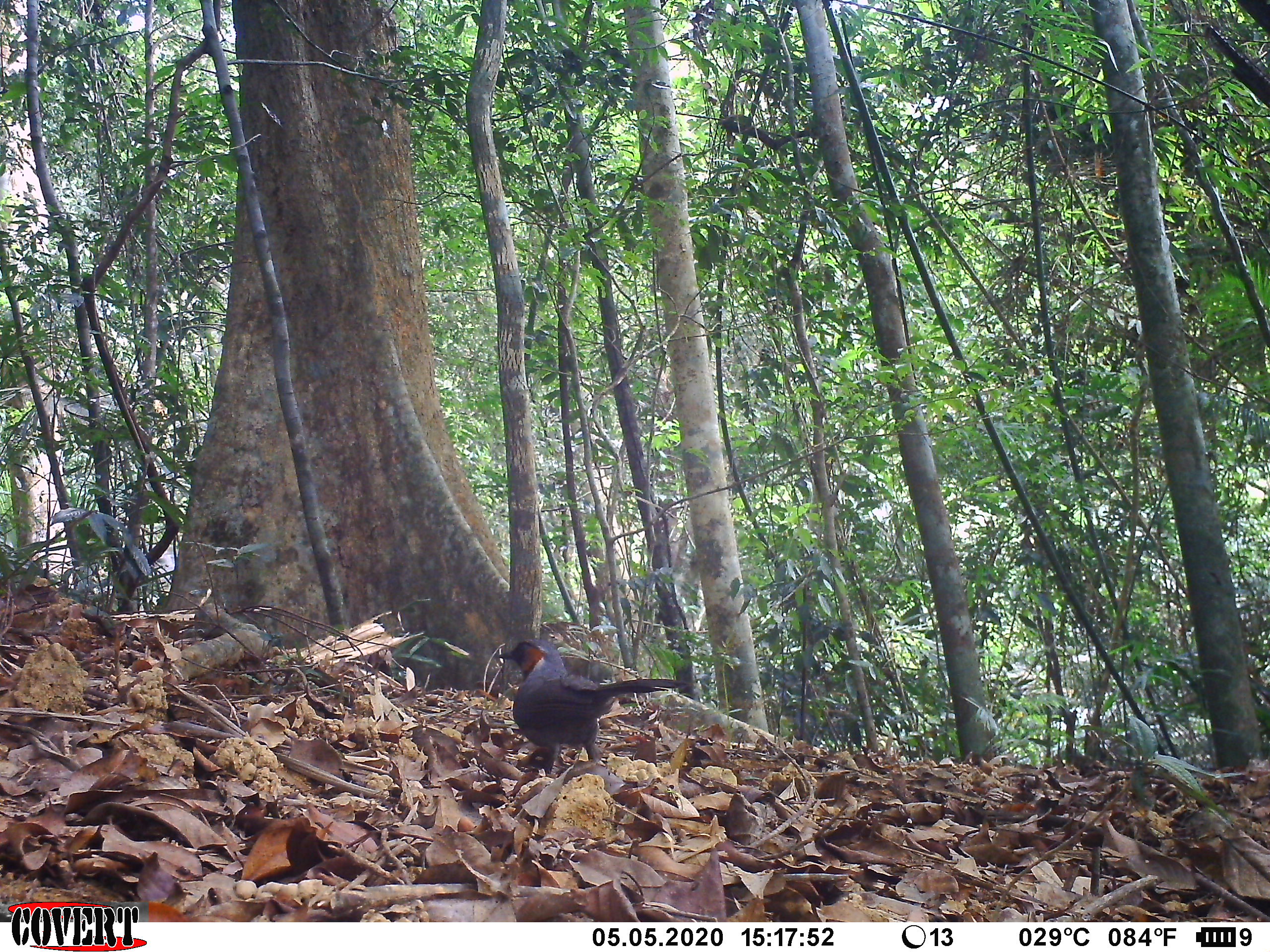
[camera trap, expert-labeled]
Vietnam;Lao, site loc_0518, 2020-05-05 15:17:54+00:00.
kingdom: Animalia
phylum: Chordata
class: Aves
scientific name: Aves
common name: bird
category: unidentified bird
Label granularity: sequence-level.